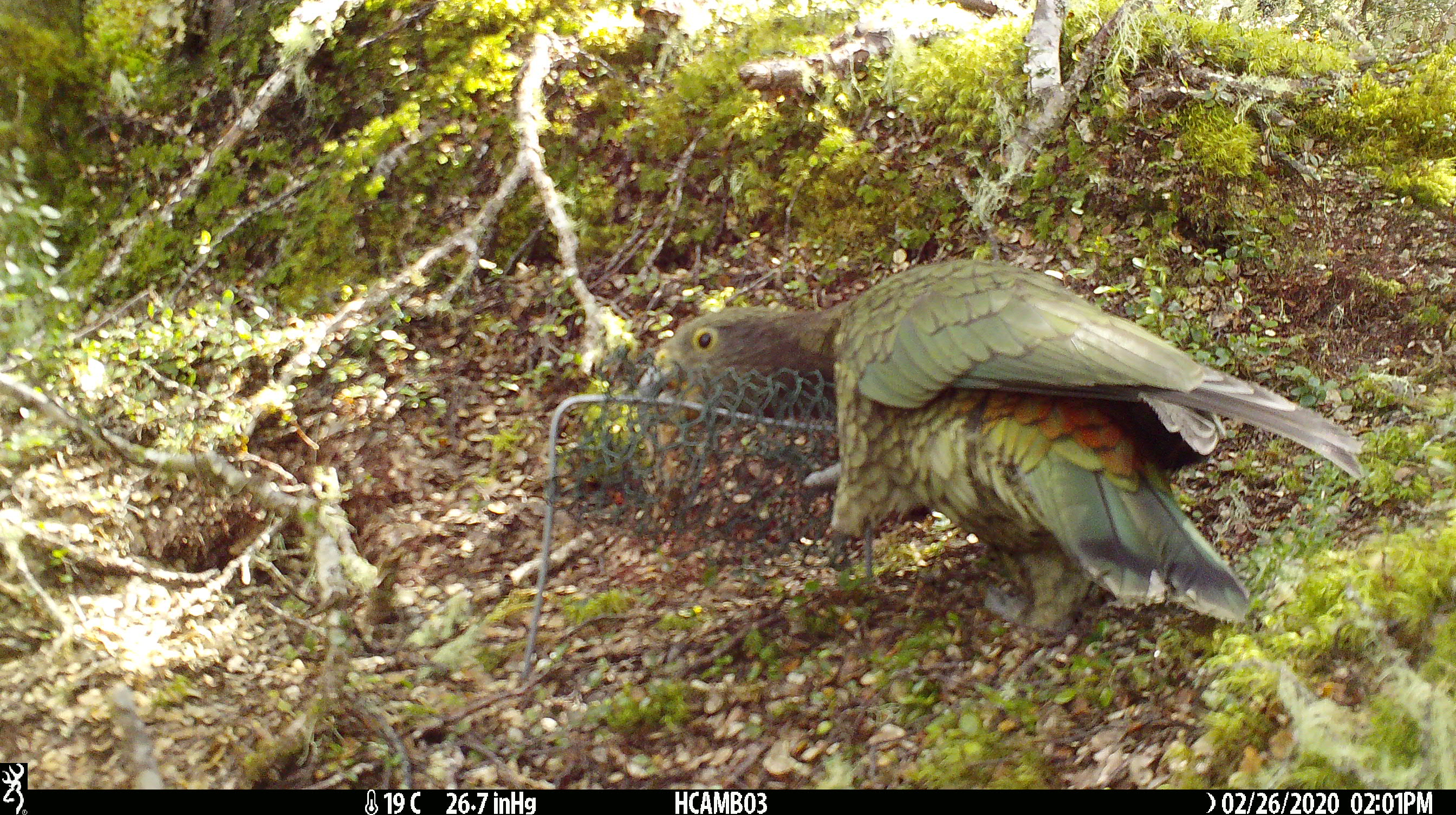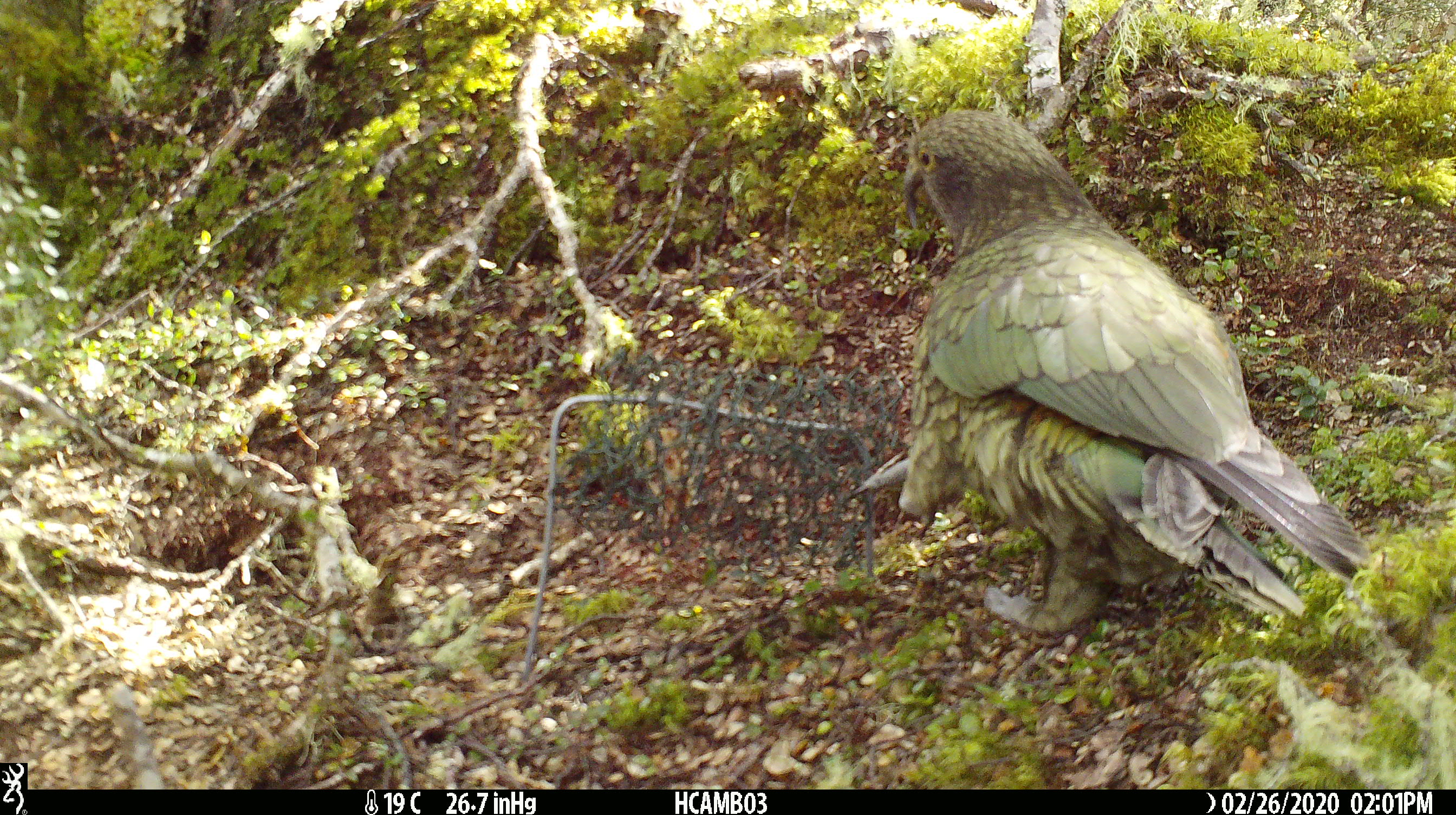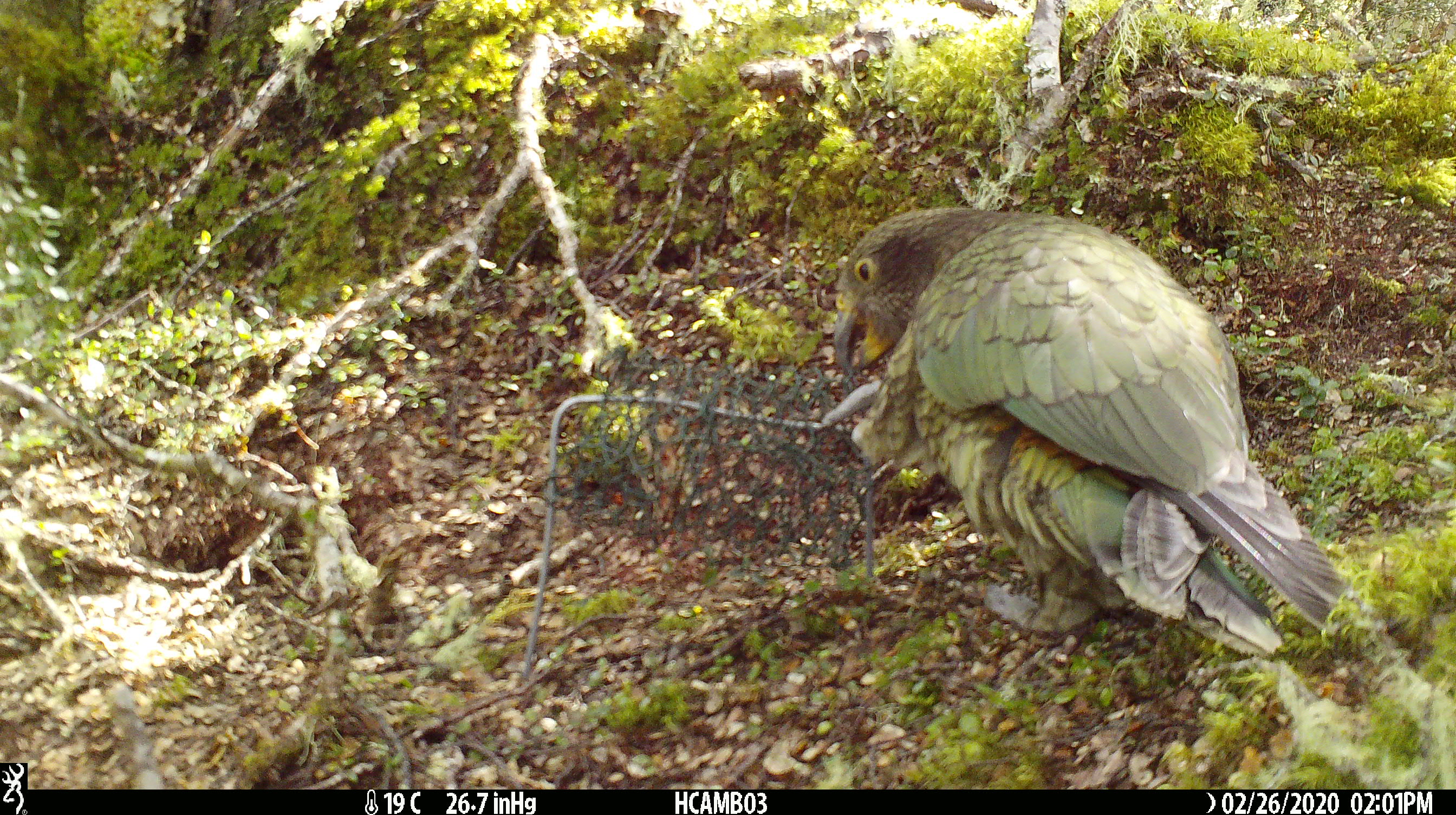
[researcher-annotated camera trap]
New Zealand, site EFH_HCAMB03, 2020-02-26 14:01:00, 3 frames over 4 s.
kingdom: Animalia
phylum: Chordata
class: Aves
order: Psittaciformes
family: Strigopidae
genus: Nestor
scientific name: Nestor notabilis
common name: kea